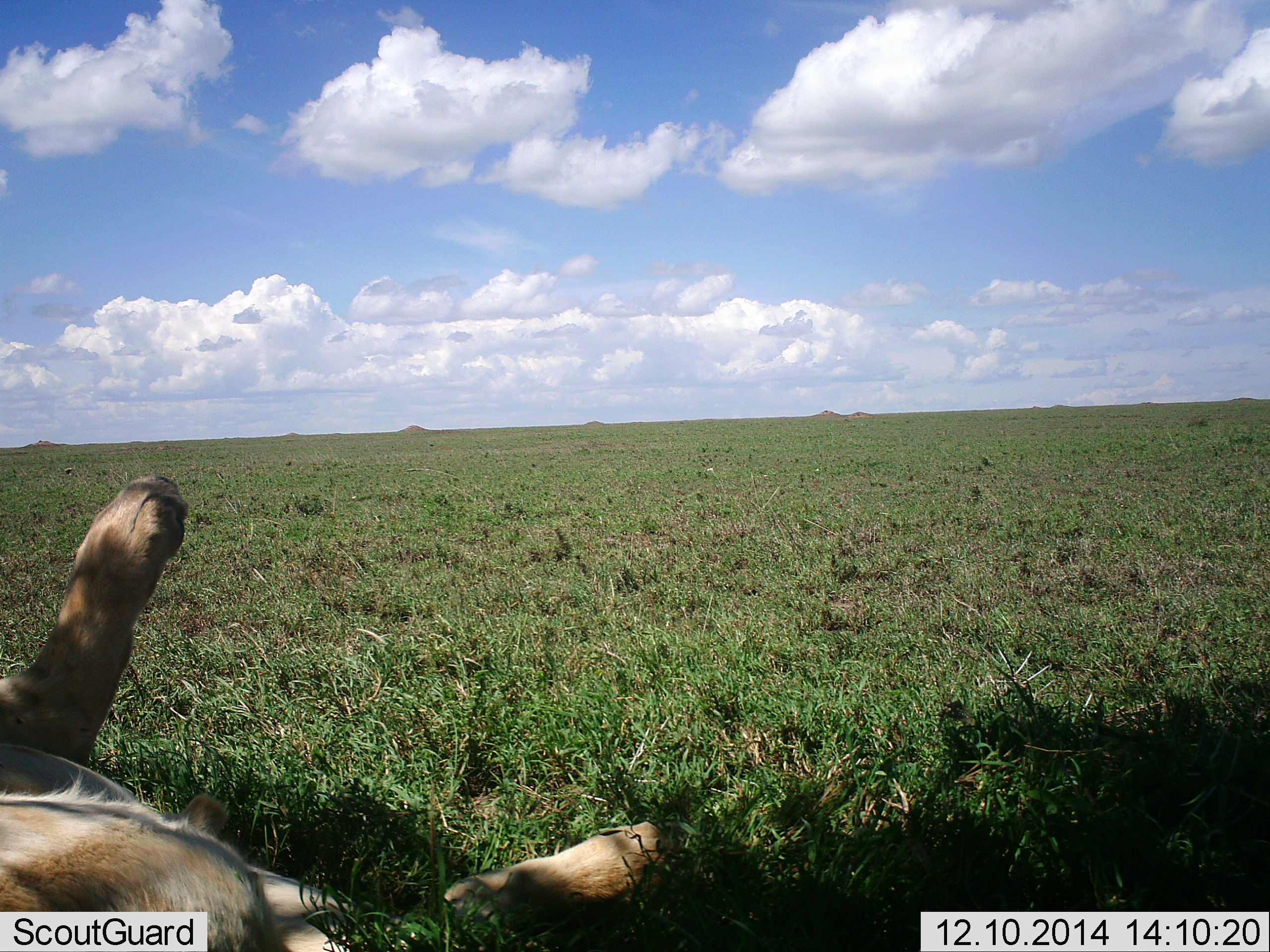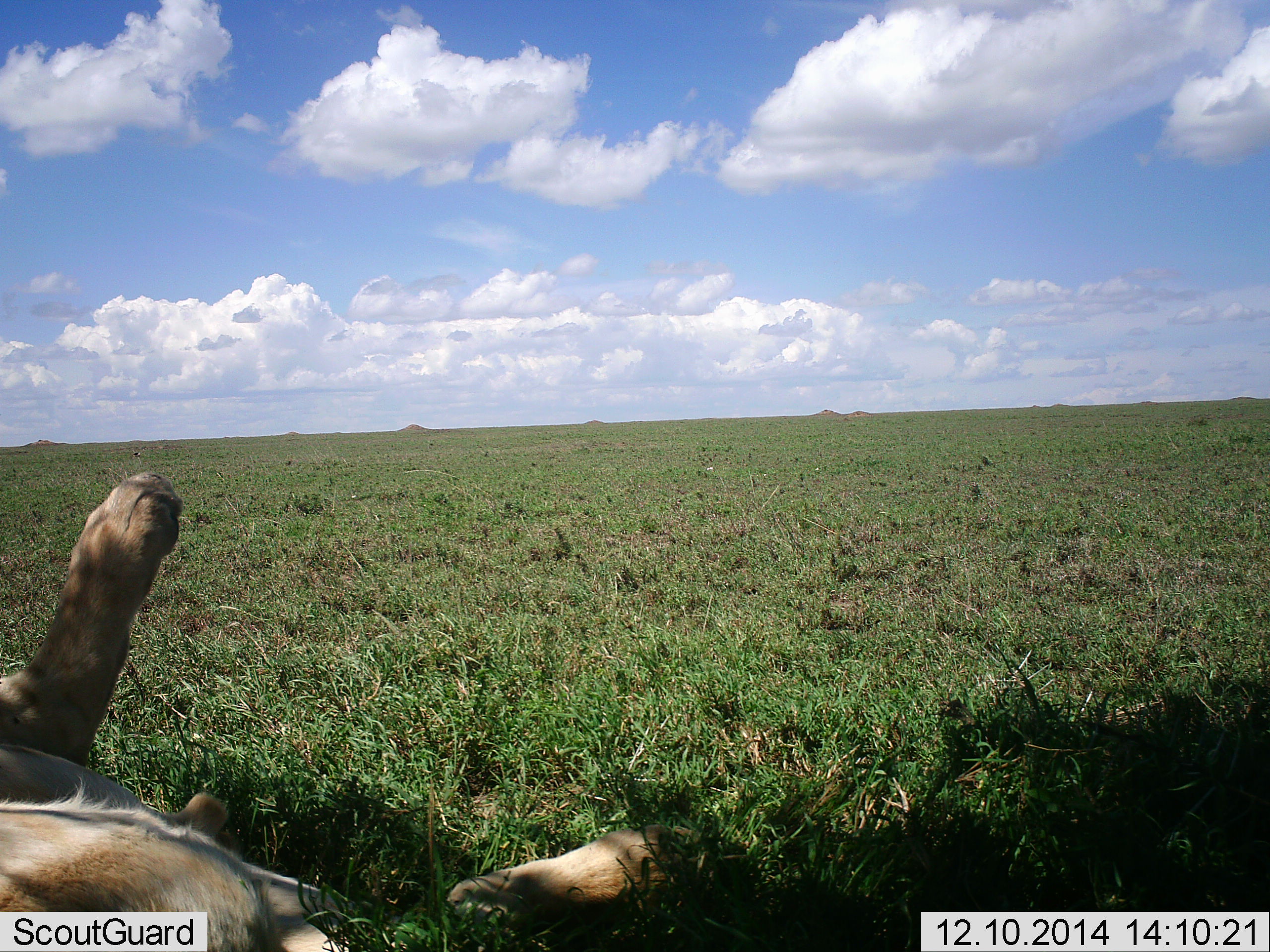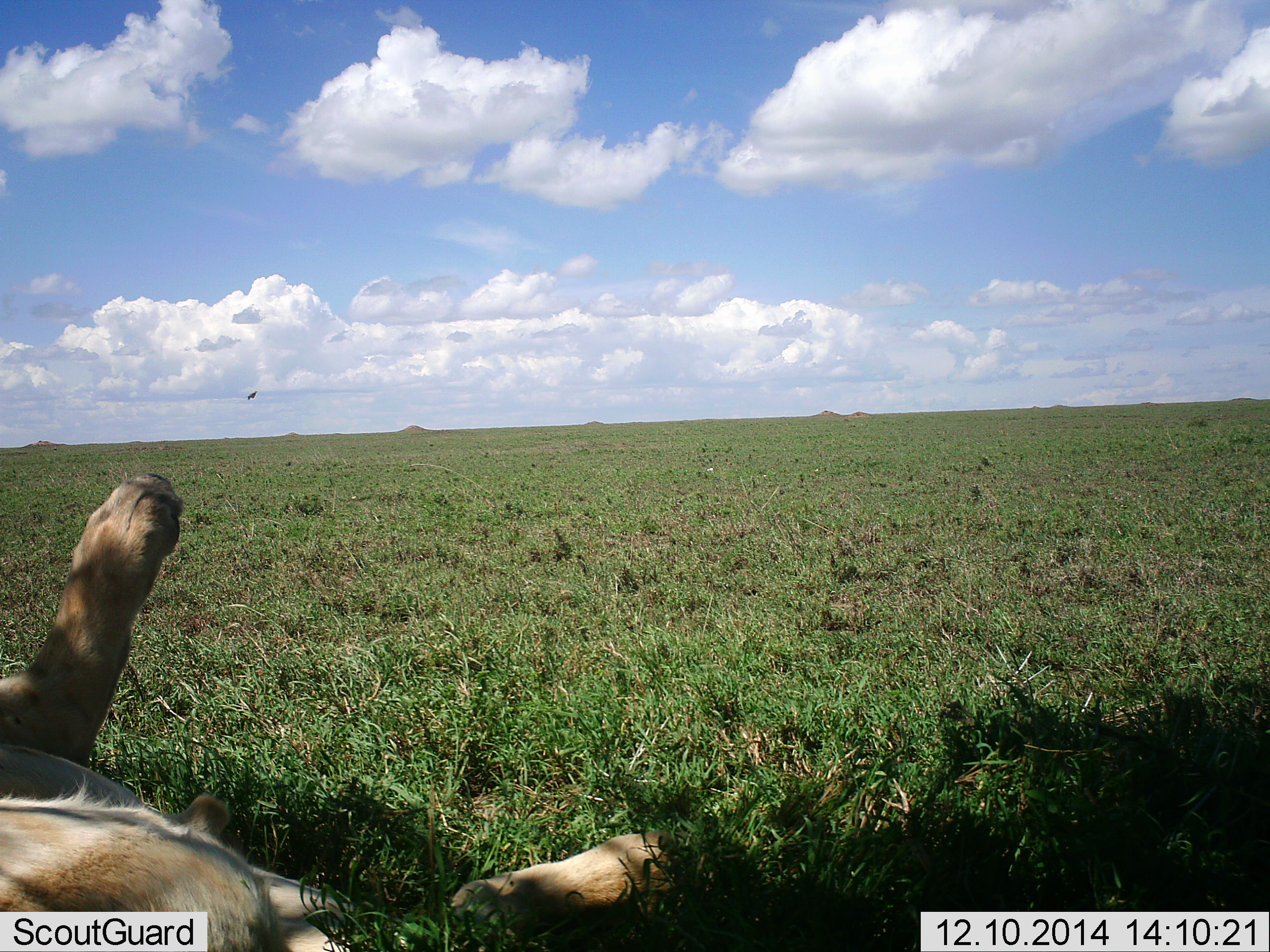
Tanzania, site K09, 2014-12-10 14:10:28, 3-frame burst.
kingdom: Animalia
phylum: Chordata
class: Mammalia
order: Carnivora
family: Felidae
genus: Panthera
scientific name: Panthera leo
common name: lion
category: lionfemale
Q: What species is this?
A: Lionfemale (lion) (Panthera leo).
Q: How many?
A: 1.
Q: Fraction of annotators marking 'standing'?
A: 0%.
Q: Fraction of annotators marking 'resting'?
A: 100%.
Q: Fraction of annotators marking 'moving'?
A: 0%.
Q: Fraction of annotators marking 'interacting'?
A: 0%.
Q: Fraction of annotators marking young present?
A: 0%.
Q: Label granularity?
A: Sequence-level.